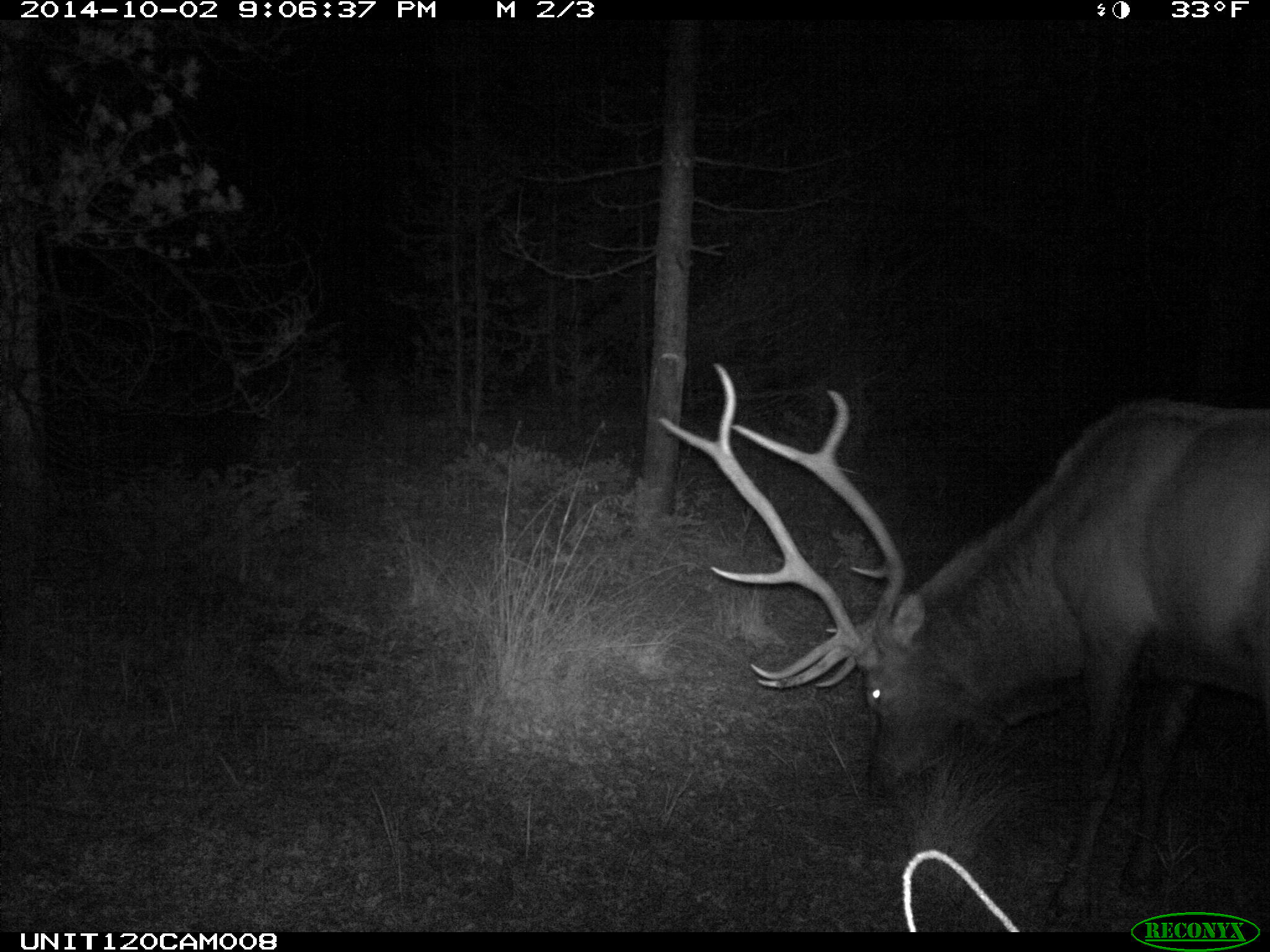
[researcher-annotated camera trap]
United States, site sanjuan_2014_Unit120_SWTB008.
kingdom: Animalia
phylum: Chordata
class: Mammalia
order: Artiodactyla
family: Cervidae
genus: Cervus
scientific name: Cervus elaphus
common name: red deer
Cervus elaphus (red deer).